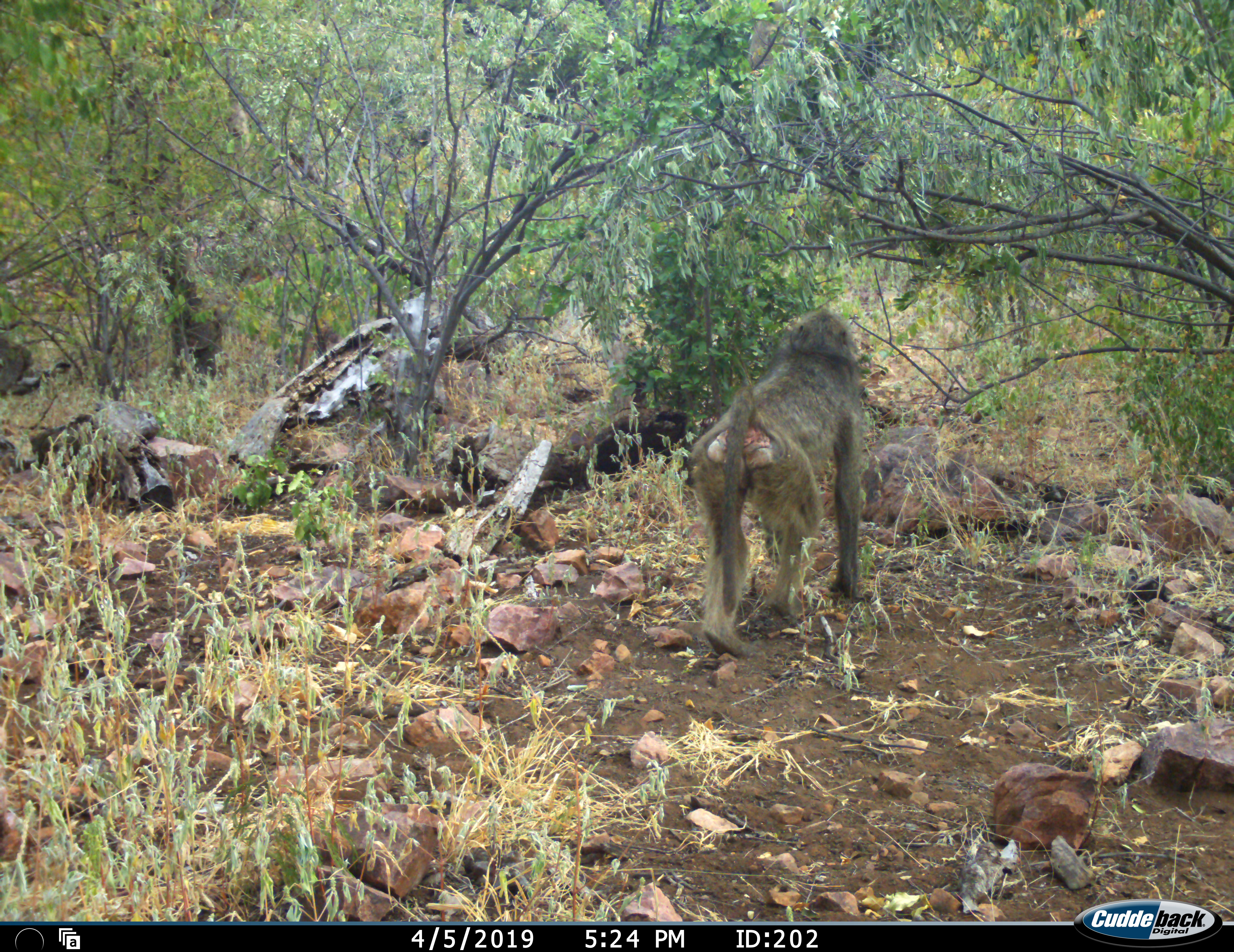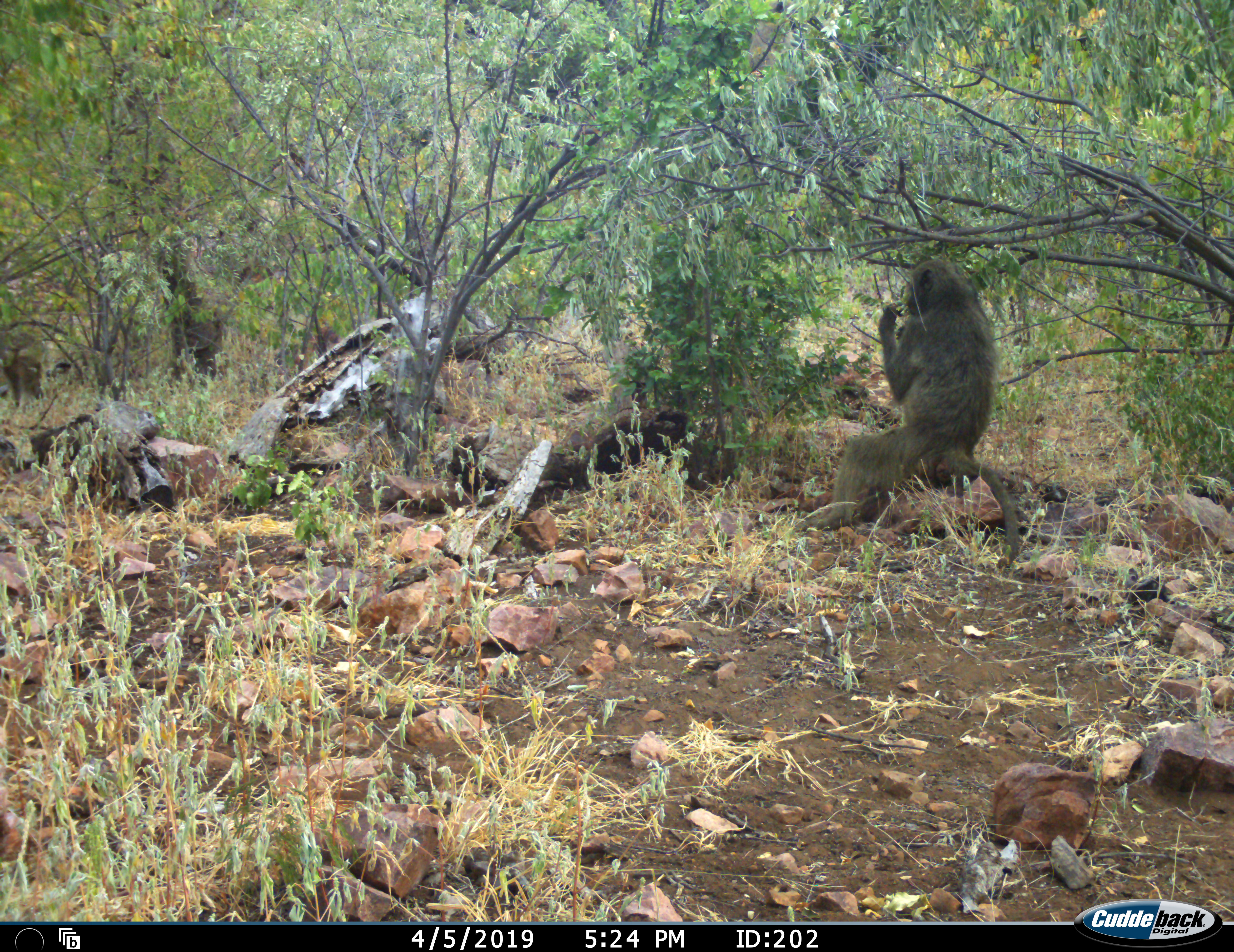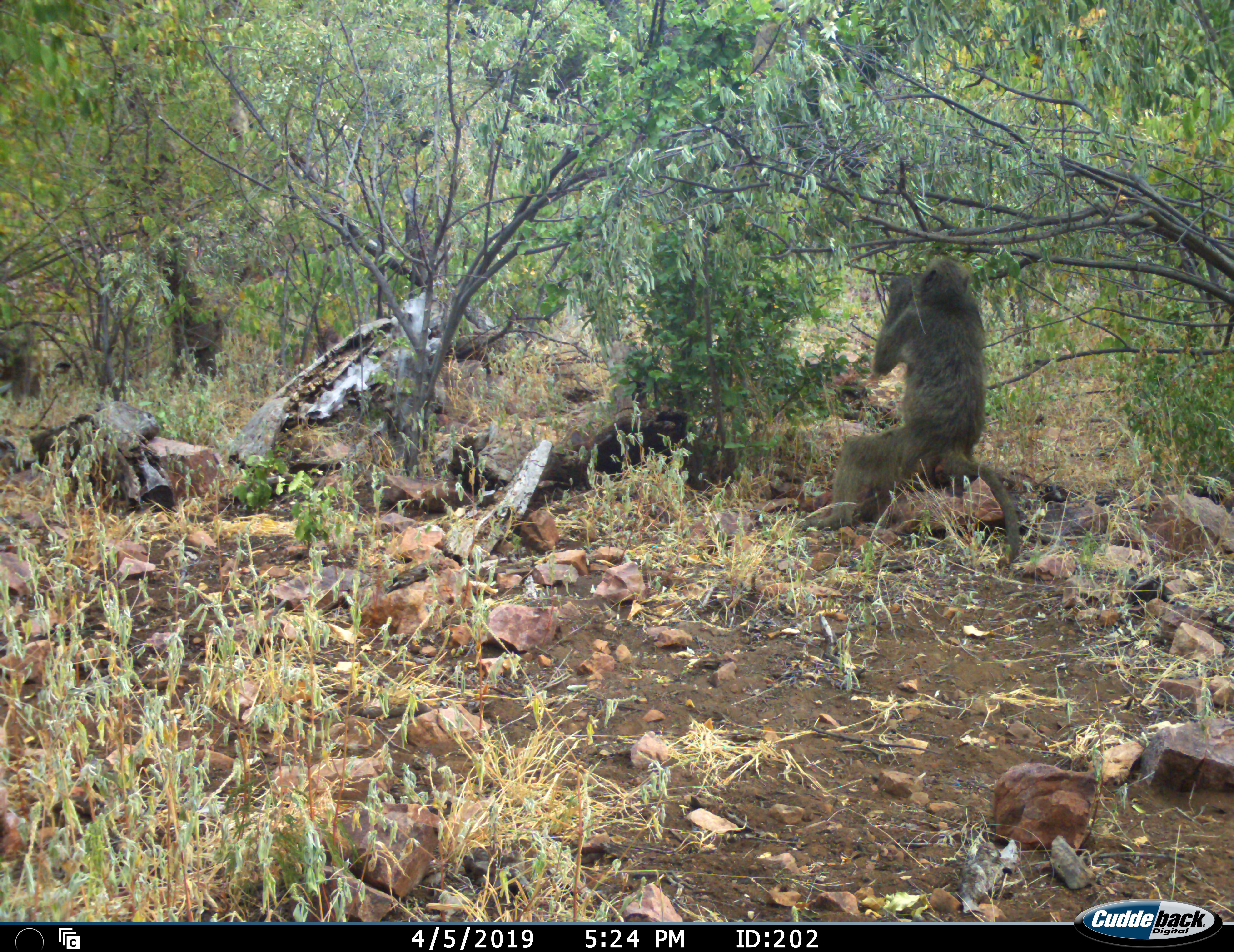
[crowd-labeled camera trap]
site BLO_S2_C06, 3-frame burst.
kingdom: Animalia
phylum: Chordata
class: Mammalia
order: Primates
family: Cercopithecidae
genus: Papio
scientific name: Papio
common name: baboon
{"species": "baboon (Papio)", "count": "1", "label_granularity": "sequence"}